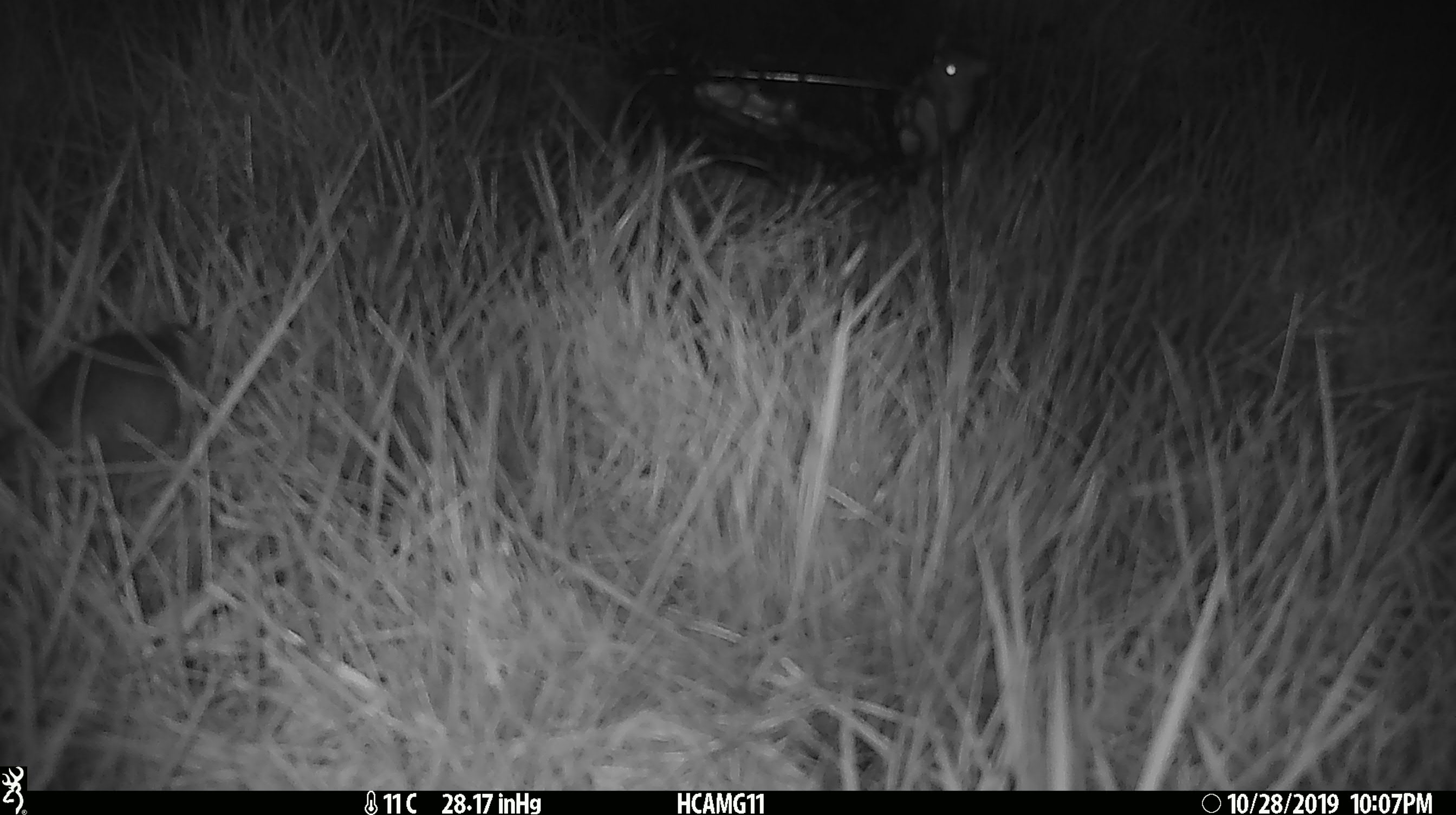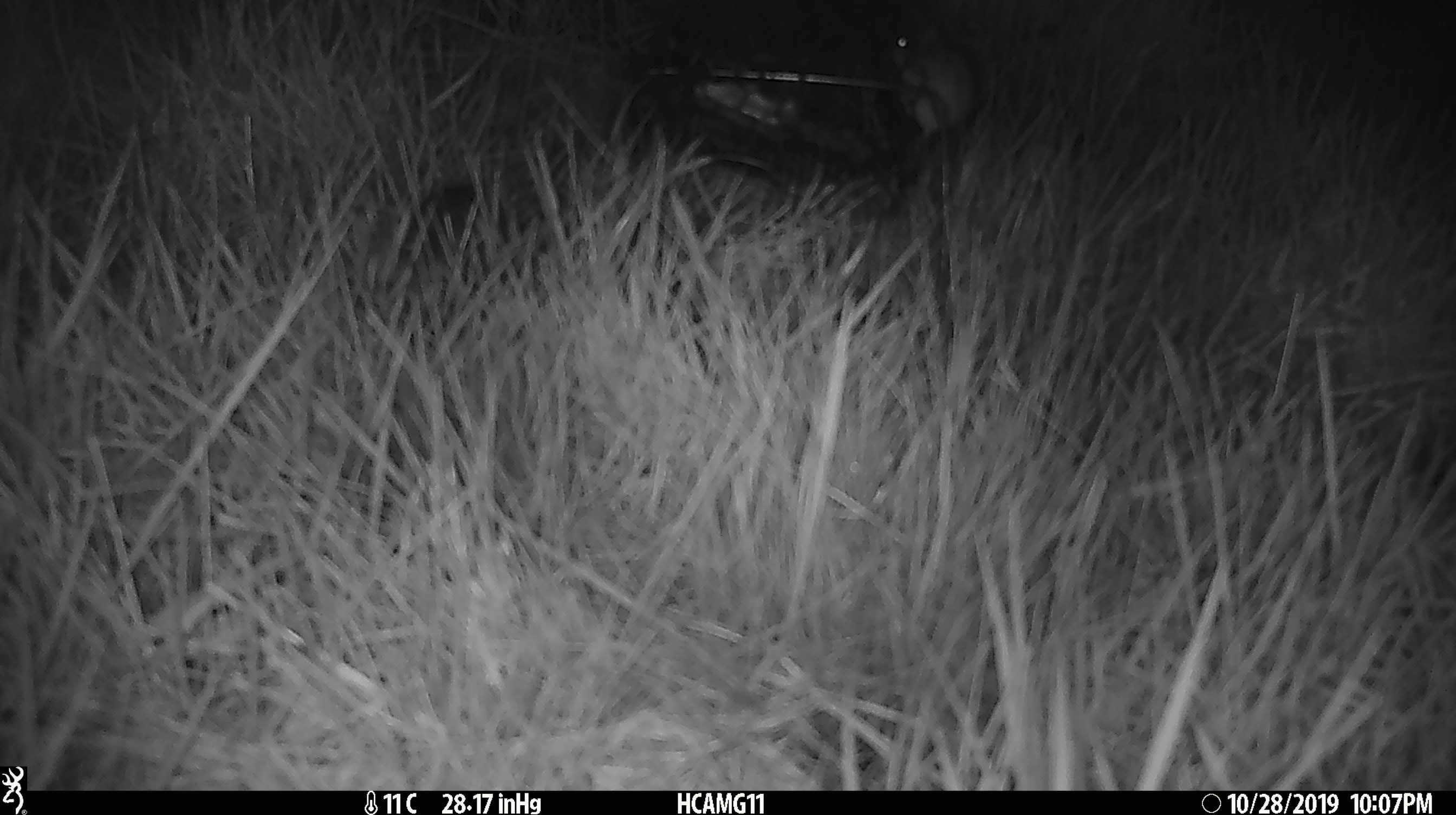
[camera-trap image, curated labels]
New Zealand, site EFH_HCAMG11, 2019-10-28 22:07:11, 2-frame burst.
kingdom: Animalia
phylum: Chordata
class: Mammalia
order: Rodentia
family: Muridae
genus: Mus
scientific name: Mus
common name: mouse